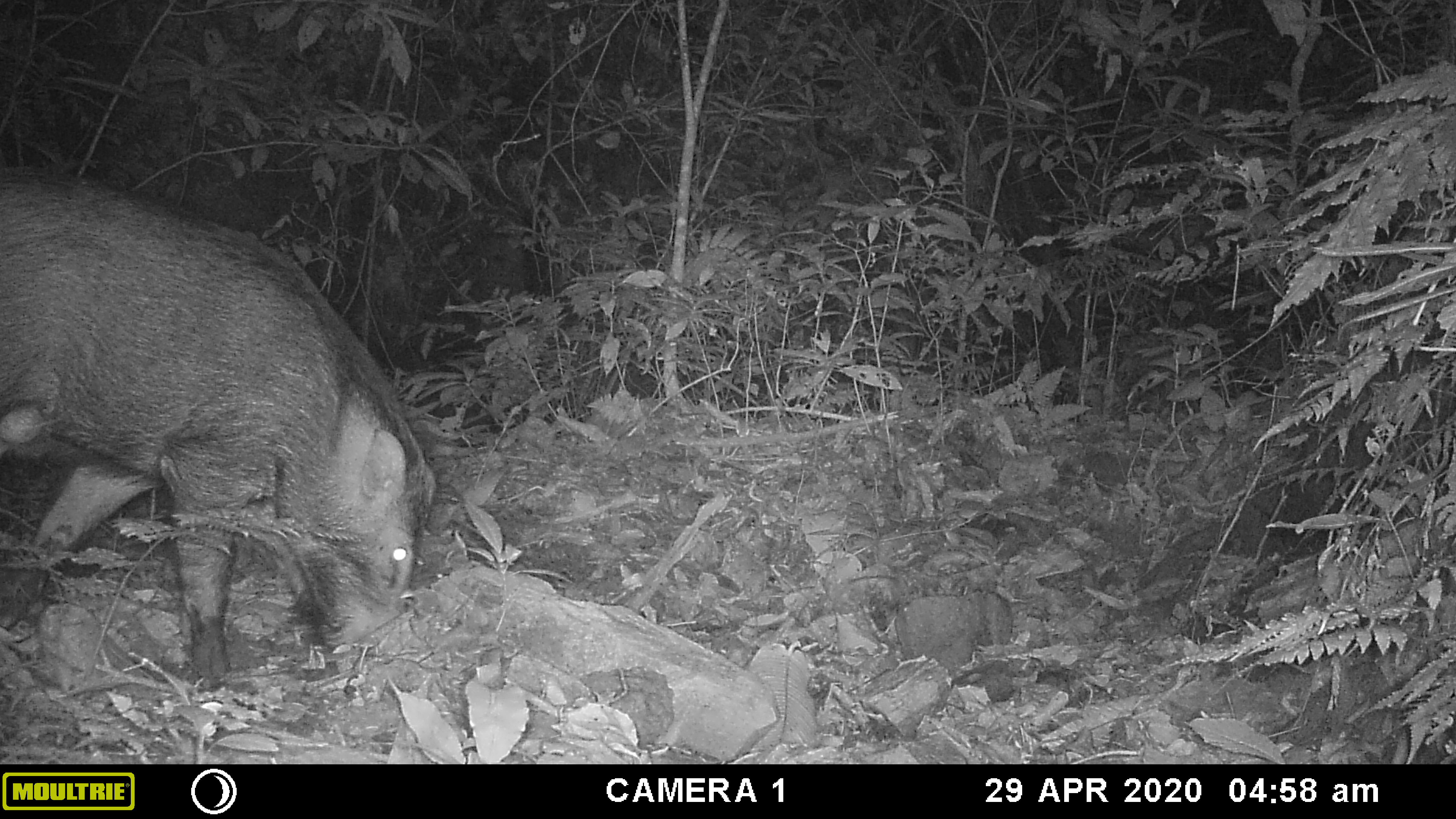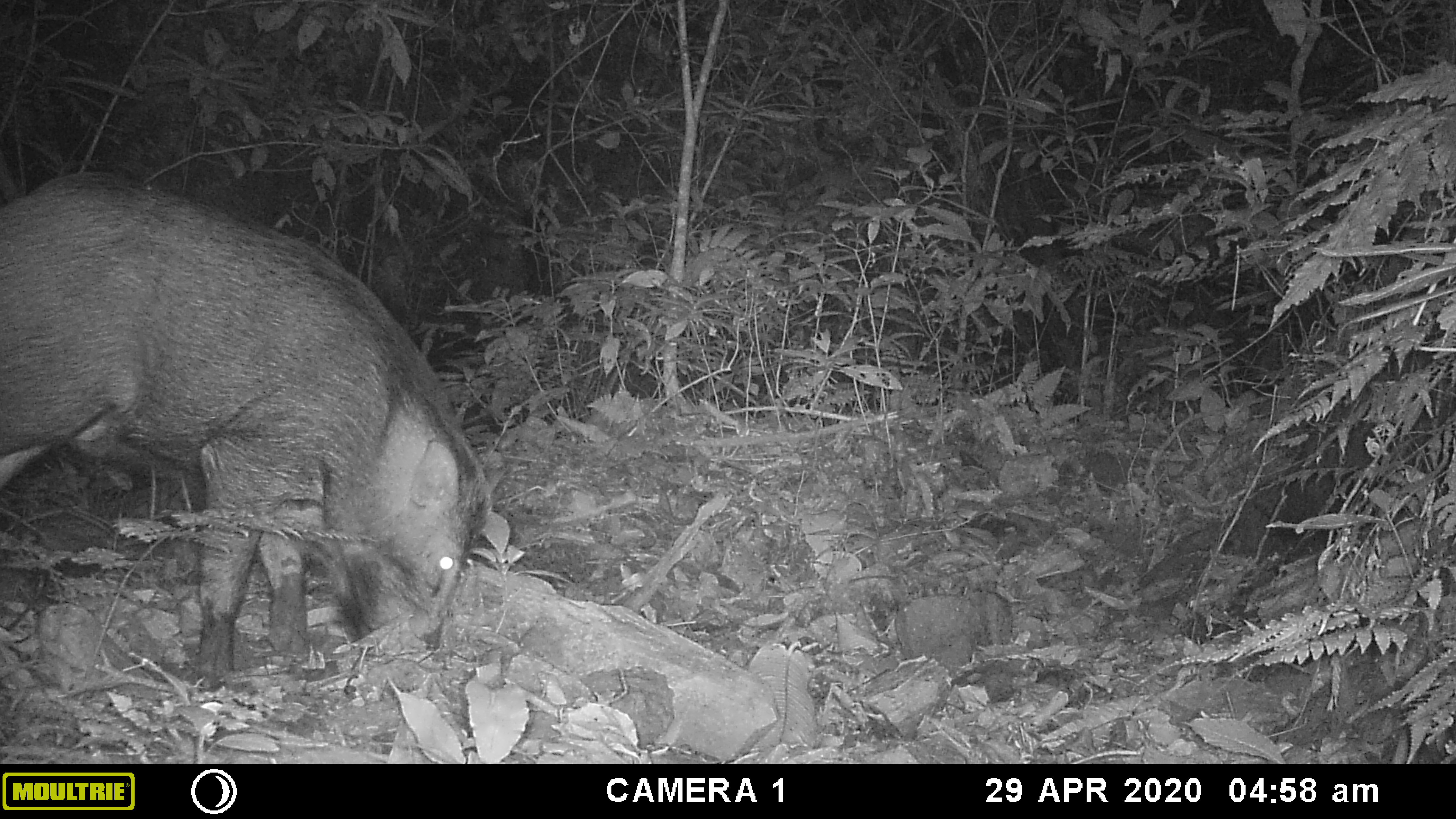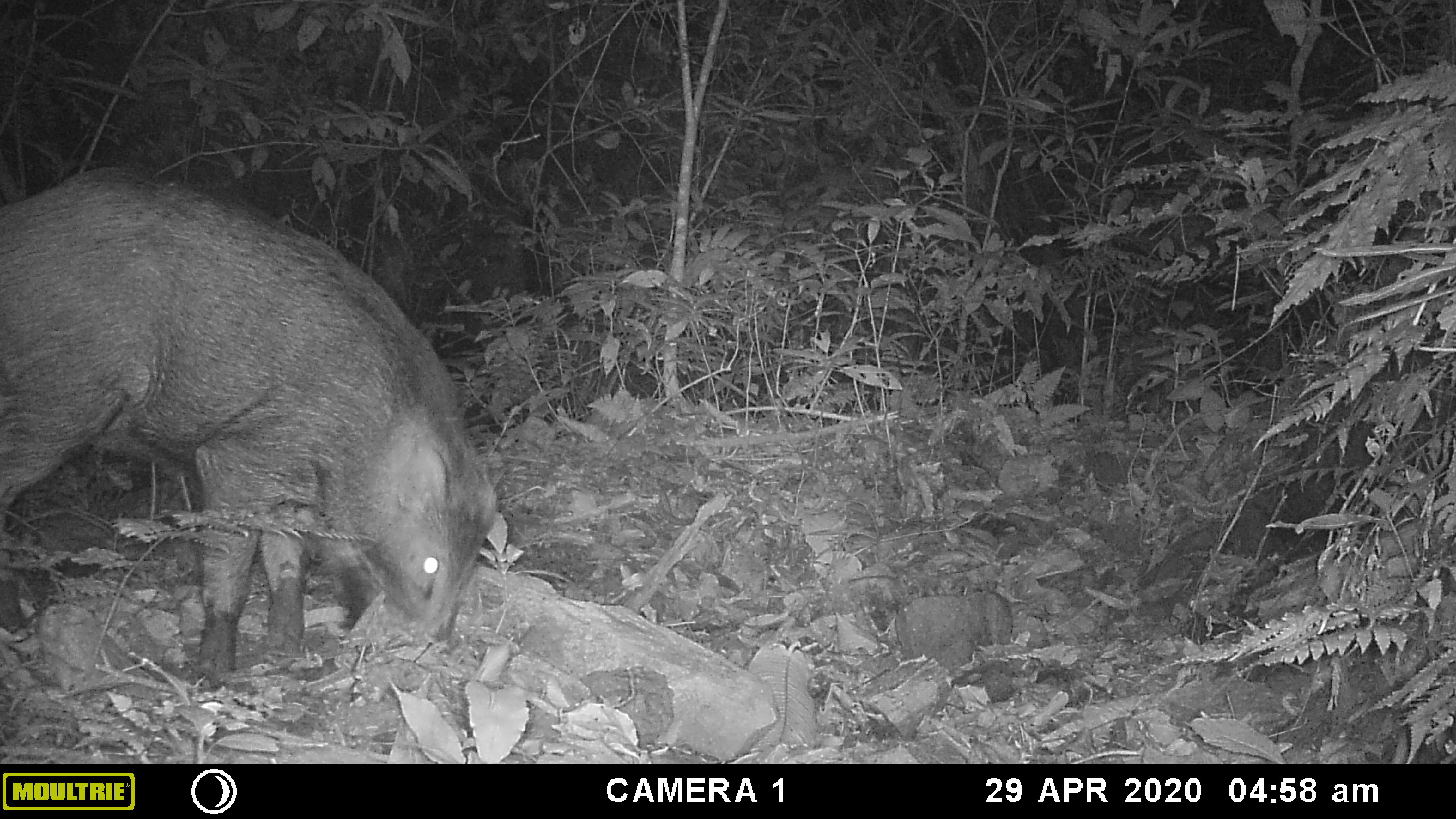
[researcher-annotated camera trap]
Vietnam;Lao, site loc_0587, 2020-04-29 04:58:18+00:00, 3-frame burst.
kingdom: Animalia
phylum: Chordata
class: Mammalia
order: Artiodactyla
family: Suidae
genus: Sus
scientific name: Sus scrofa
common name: eurasian wild pig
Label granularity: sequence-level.